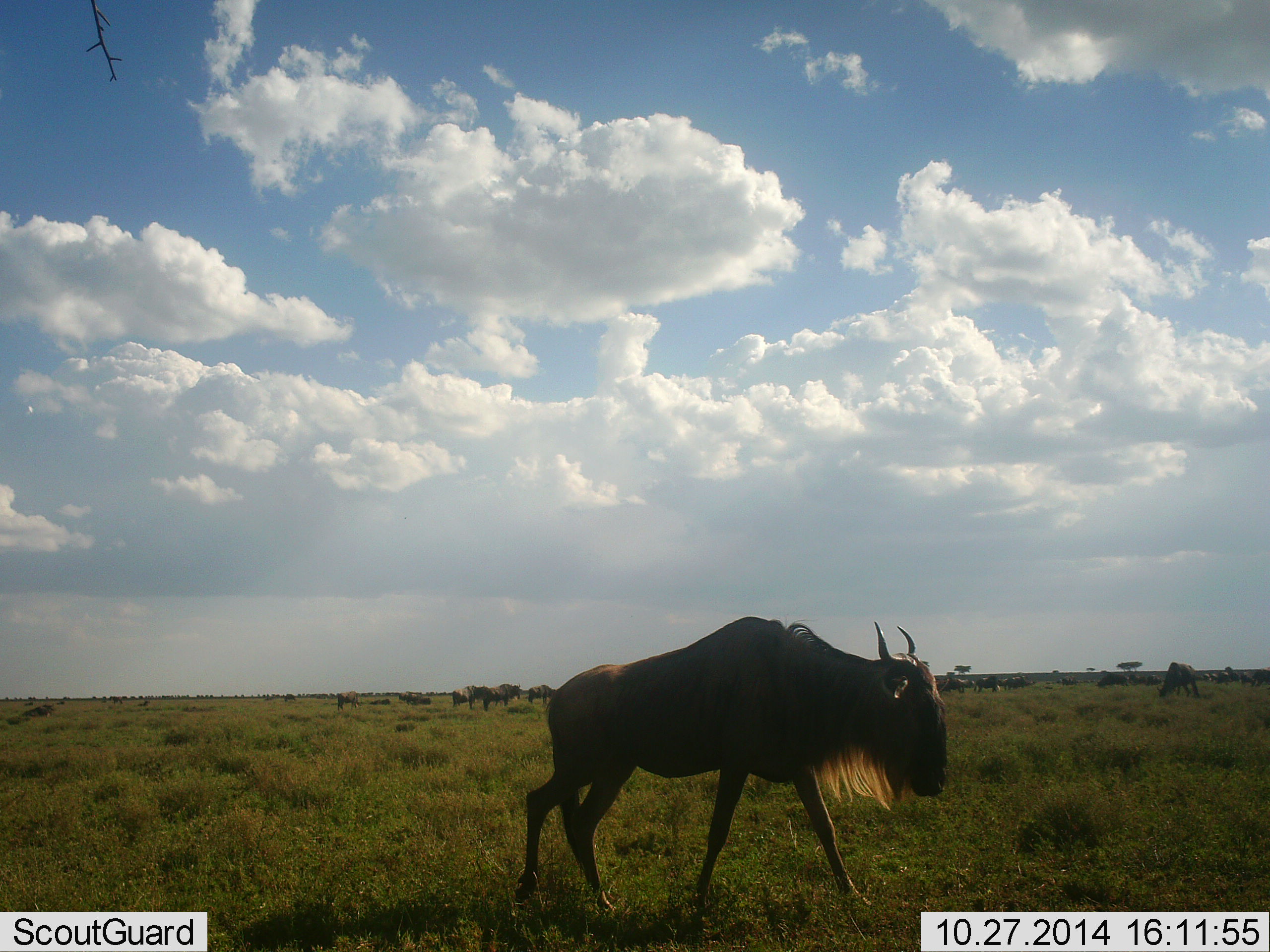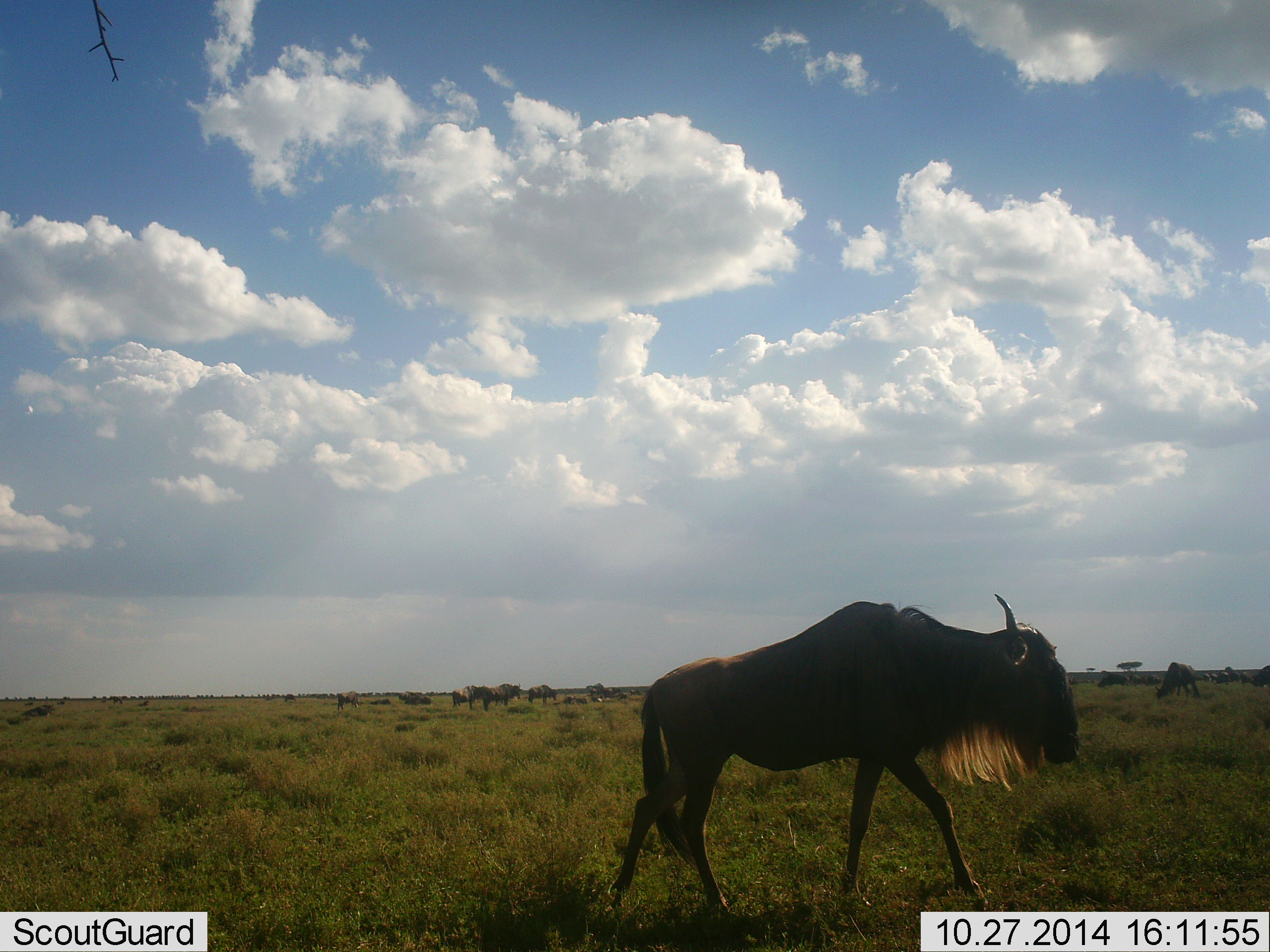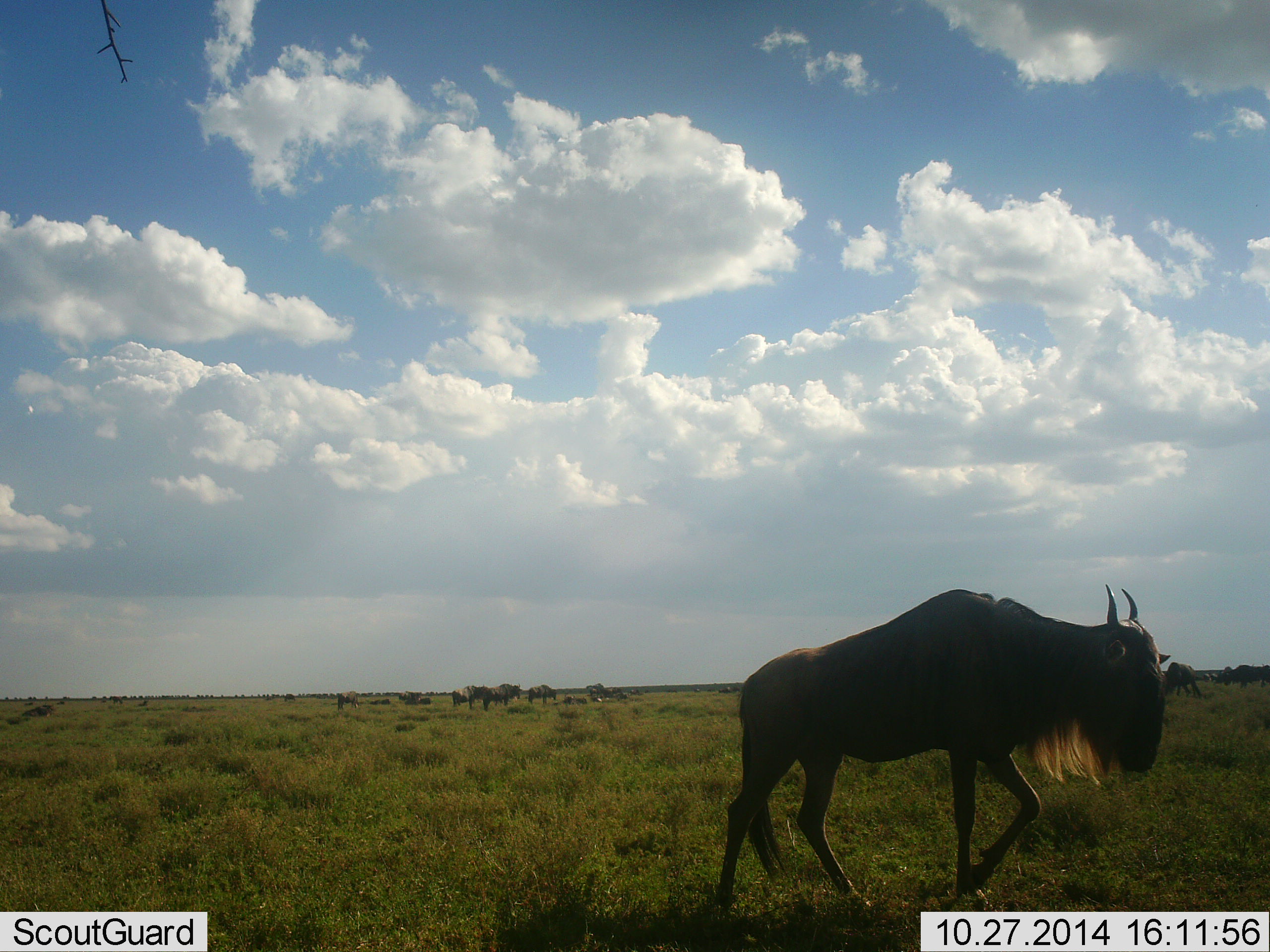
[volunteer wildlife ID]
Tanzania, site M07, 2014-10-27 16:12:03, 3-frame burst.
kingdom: Animalia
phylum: Chordata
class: Mammalia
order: Artiodactyla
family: Bovidae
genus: Connochaetes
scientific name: Connochaetes taurinus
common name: blue wildebeest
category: wildebeest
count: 11-50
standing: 40%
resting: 10%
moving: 100%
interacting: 0%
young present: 0%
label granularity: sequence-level